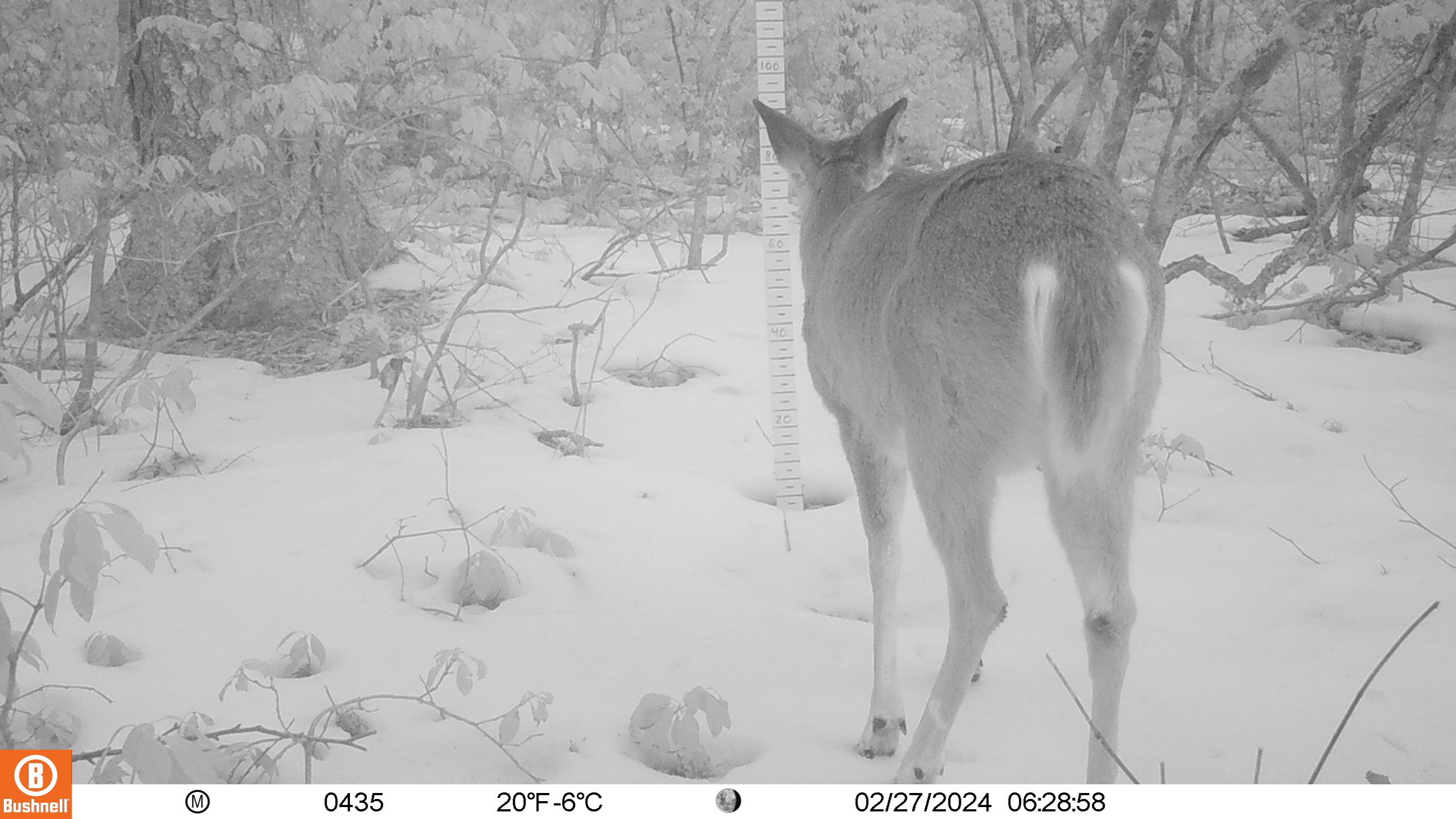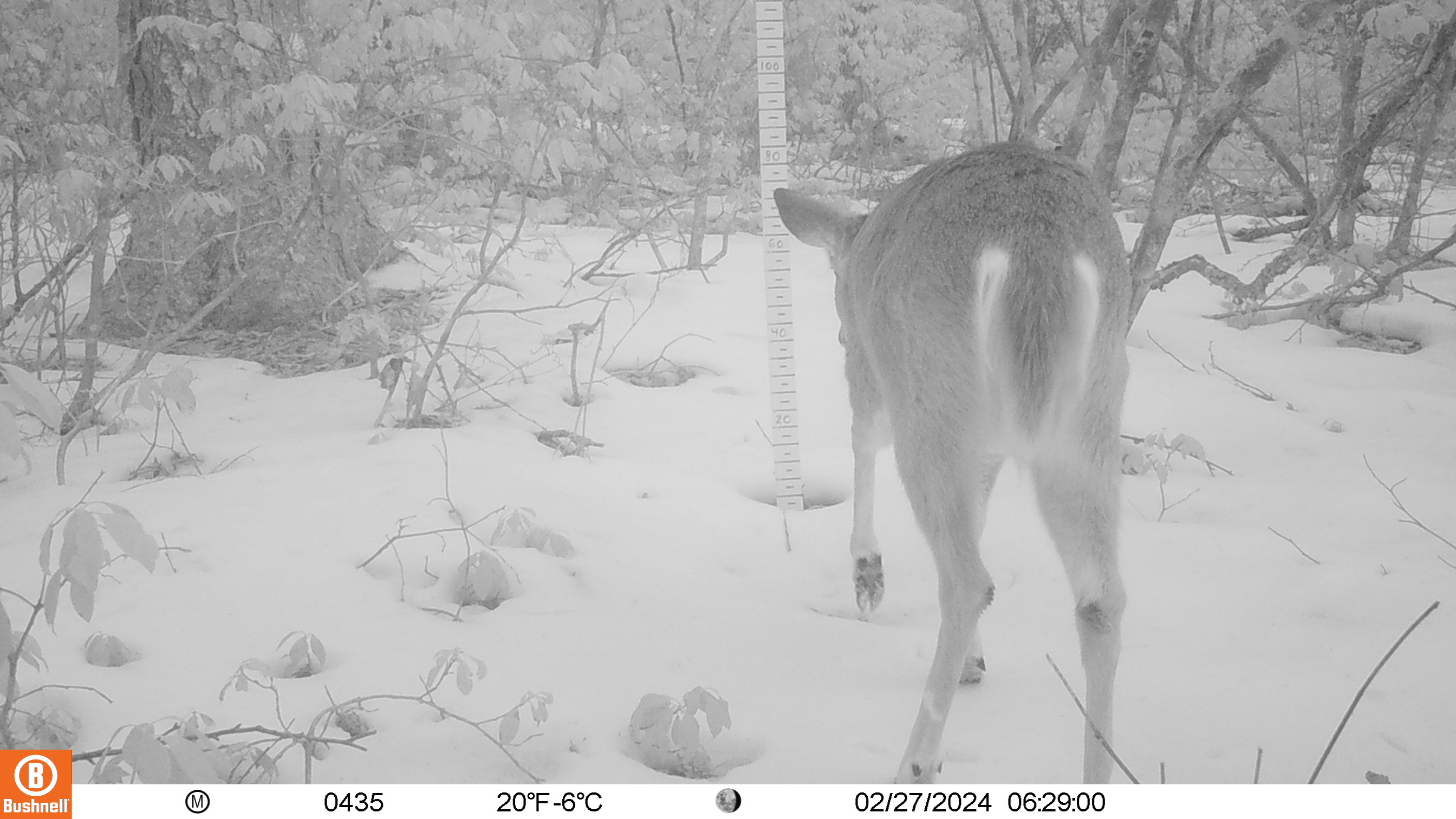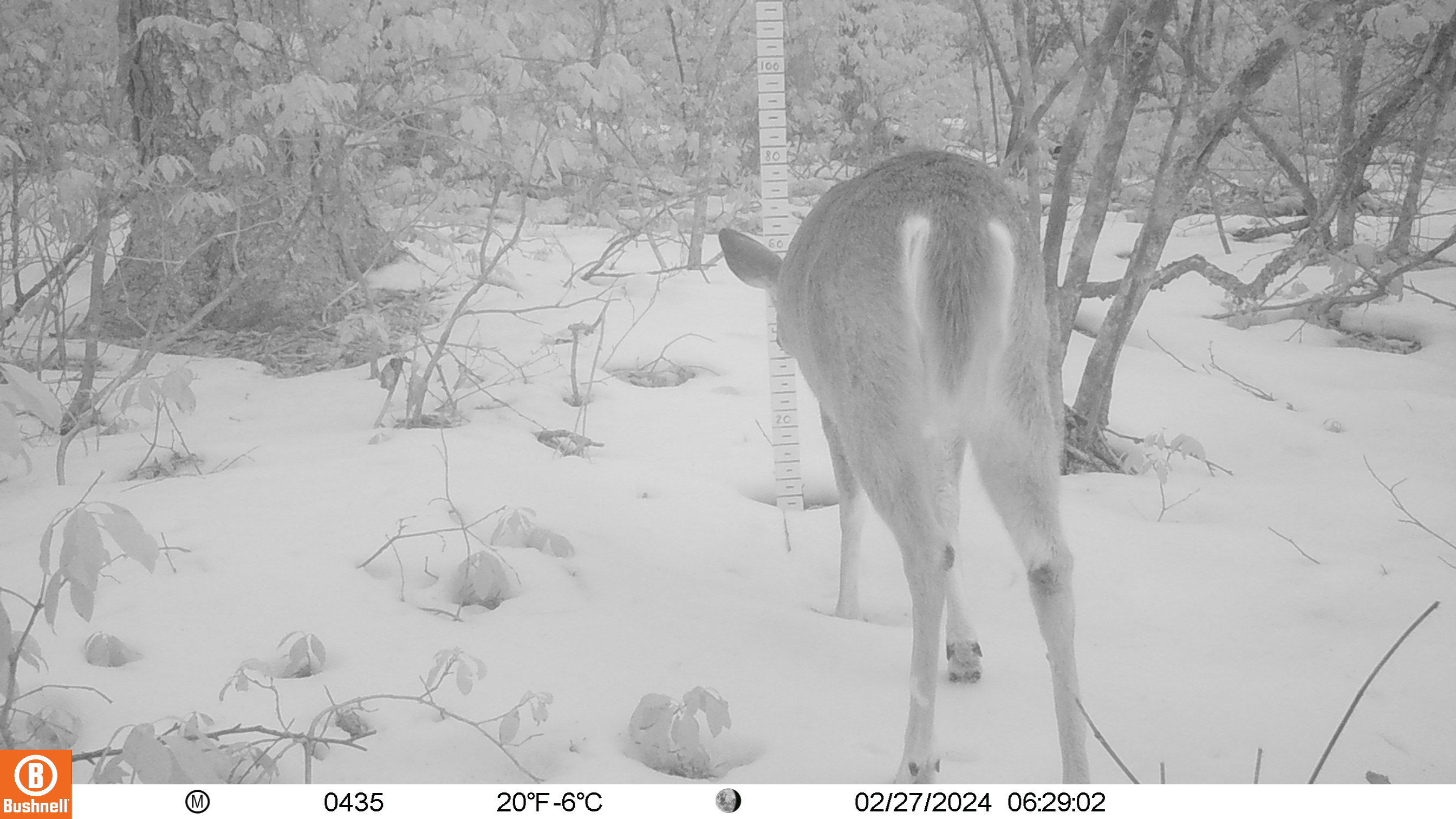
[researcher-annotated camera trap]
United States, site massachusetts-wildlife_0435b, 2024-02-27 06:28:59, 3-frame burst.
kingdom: Animalia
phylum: Chordata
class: Mammalia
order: Artiodactyla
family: Cervidae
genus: Odocoileus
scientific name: Odocoileus virginianus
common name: white-tailed deer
White-tailed deer (Odocoileus virginianus).